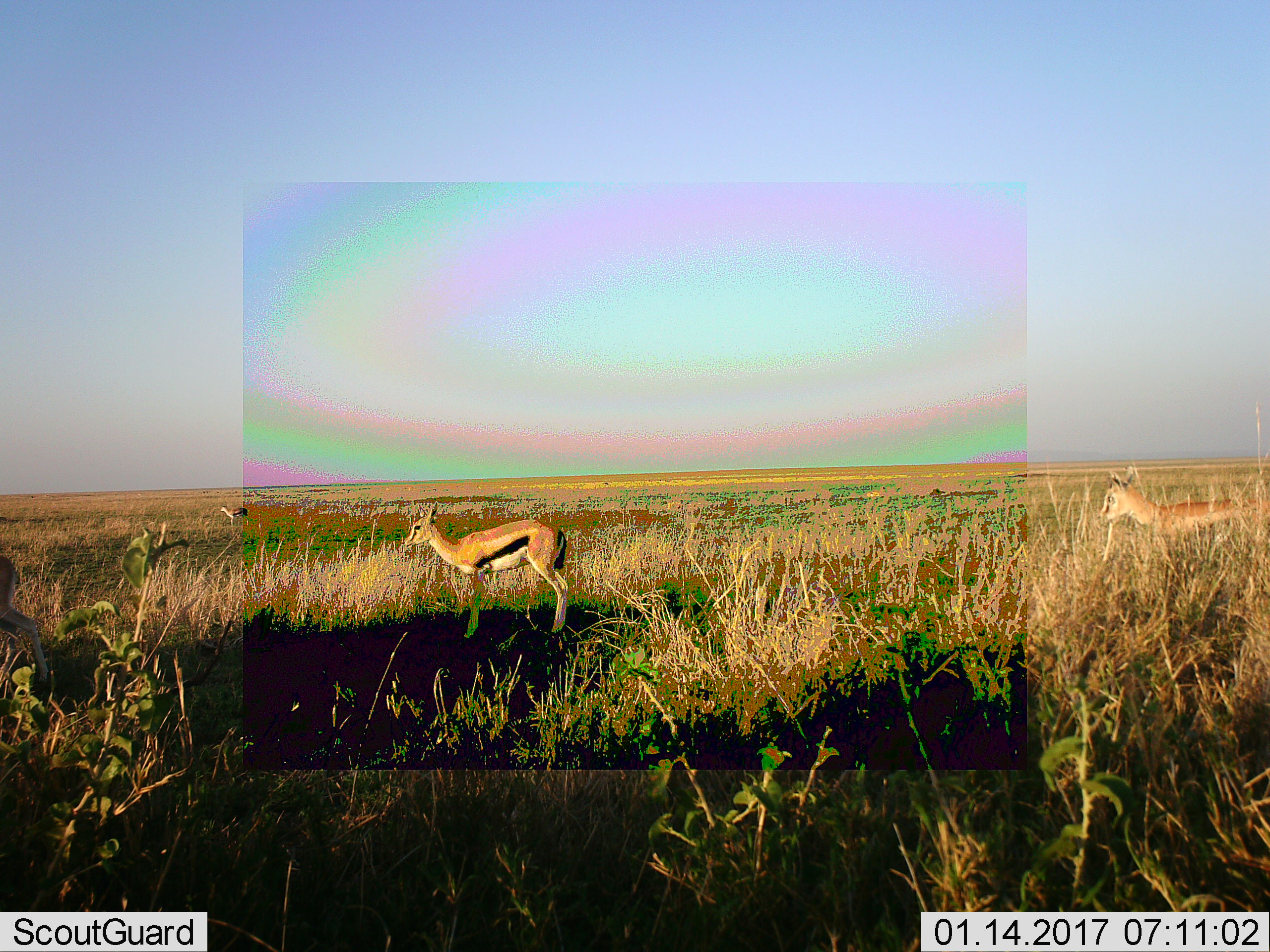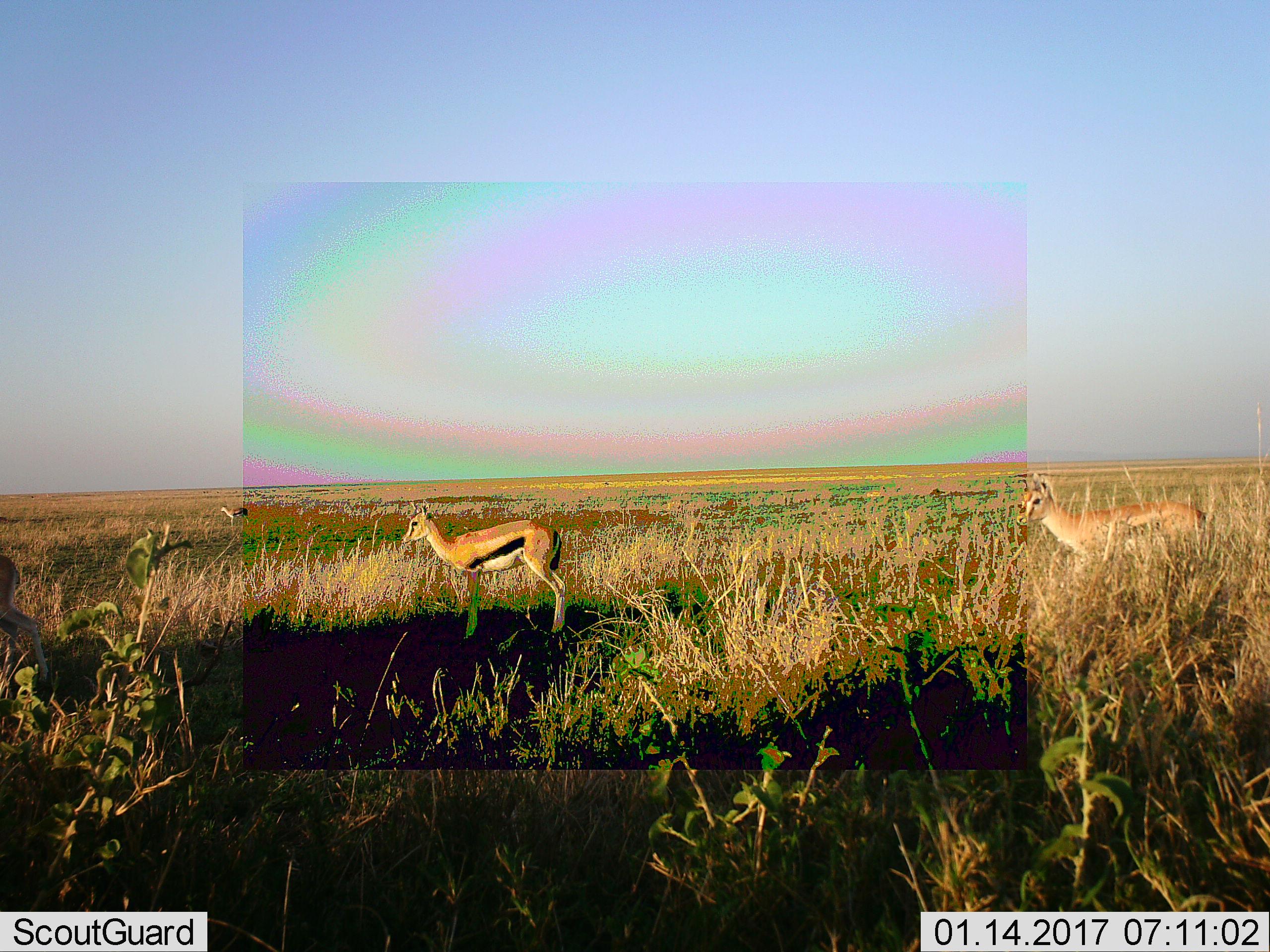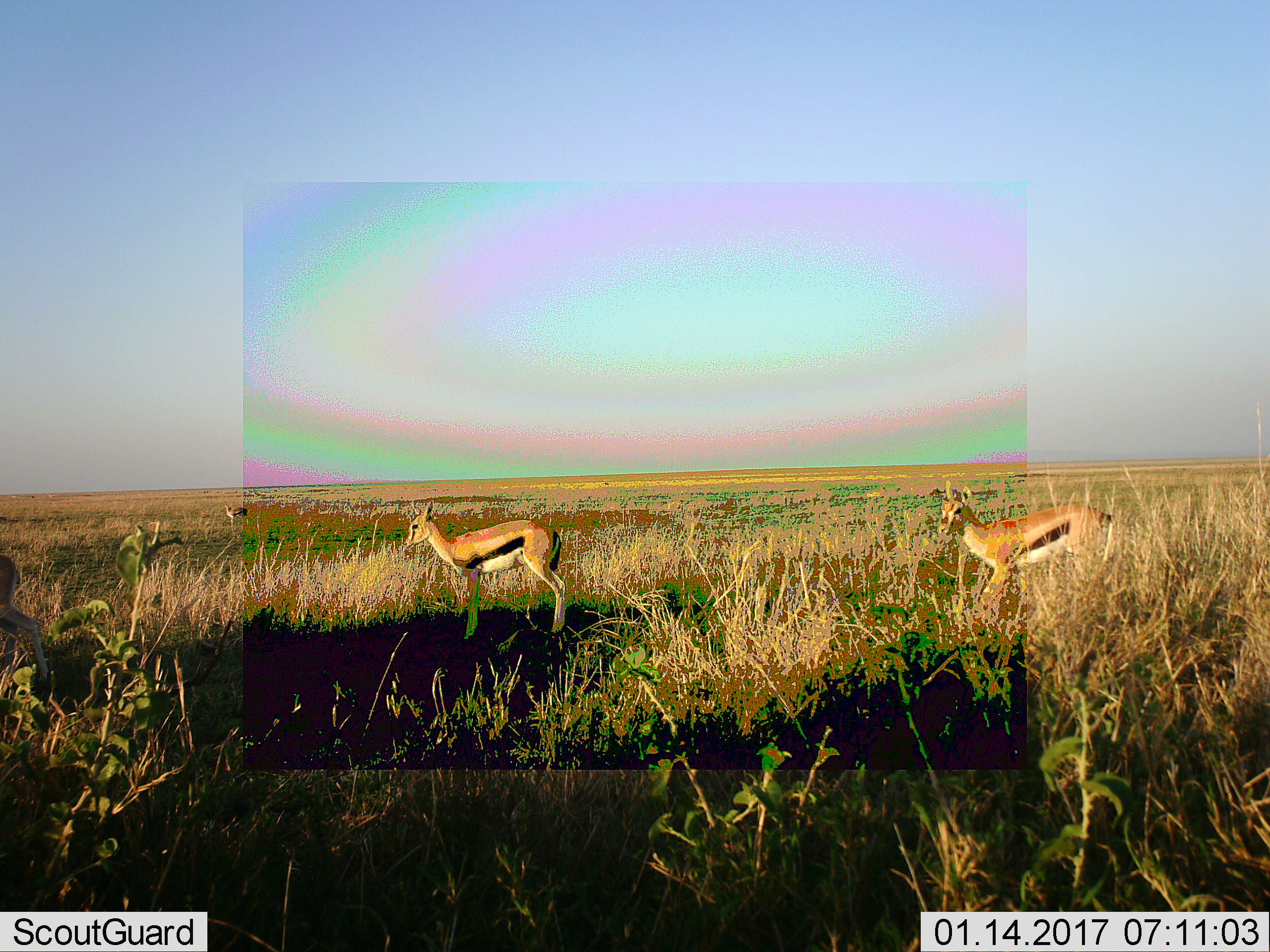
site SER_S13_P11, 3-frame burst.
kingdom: Animalia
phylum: Chordata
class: Mammalia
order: Artiodactyla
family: Bovidae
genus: Eudorcas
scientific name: Eudorcas thomsonii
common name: thomson's gazelle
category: gazellethomsons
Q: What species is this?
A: Gazellethomsons (thomson's gazelle) (Eudorcas thomsonii).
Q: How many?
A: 2.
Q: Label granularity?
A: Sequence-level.